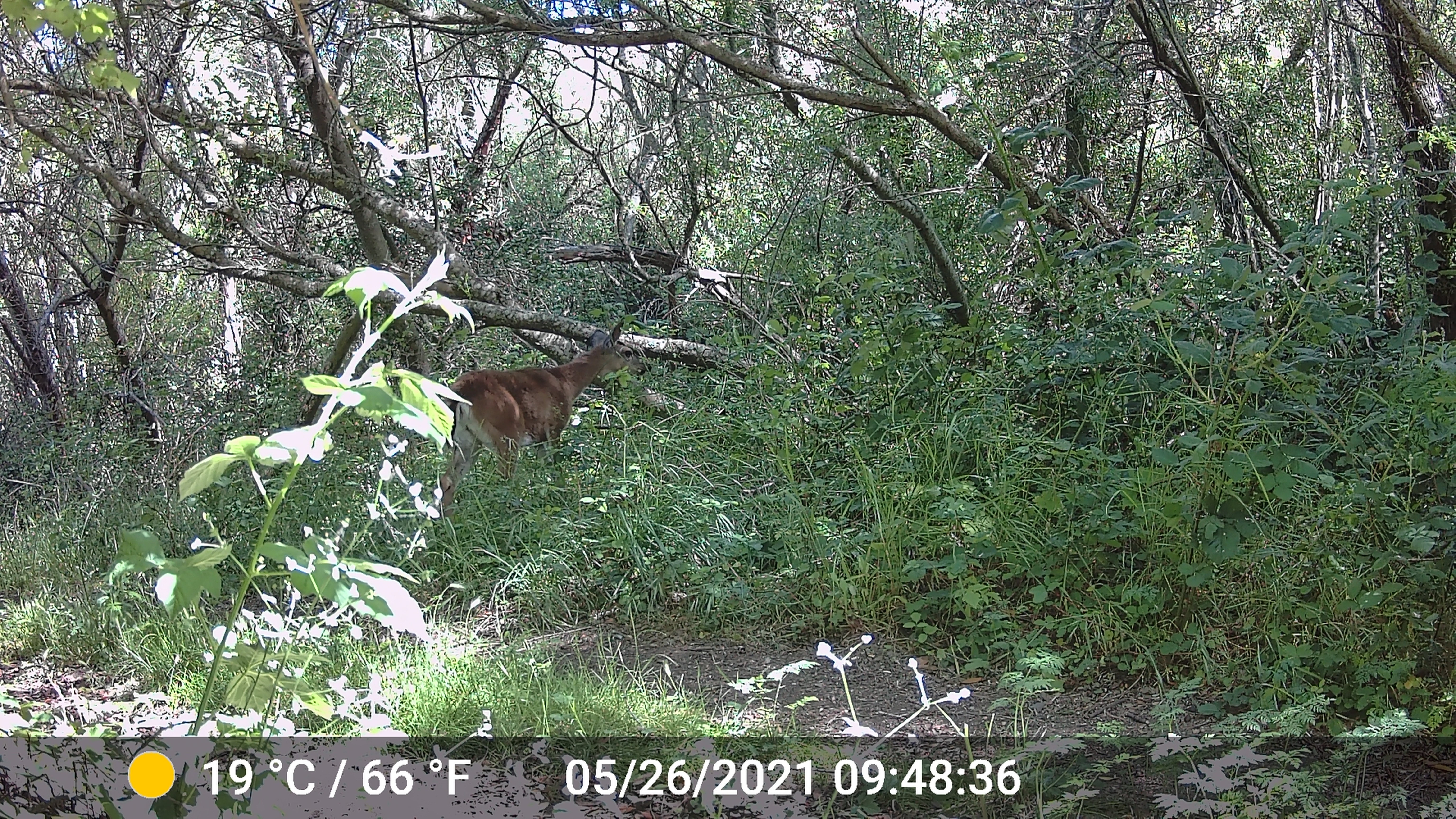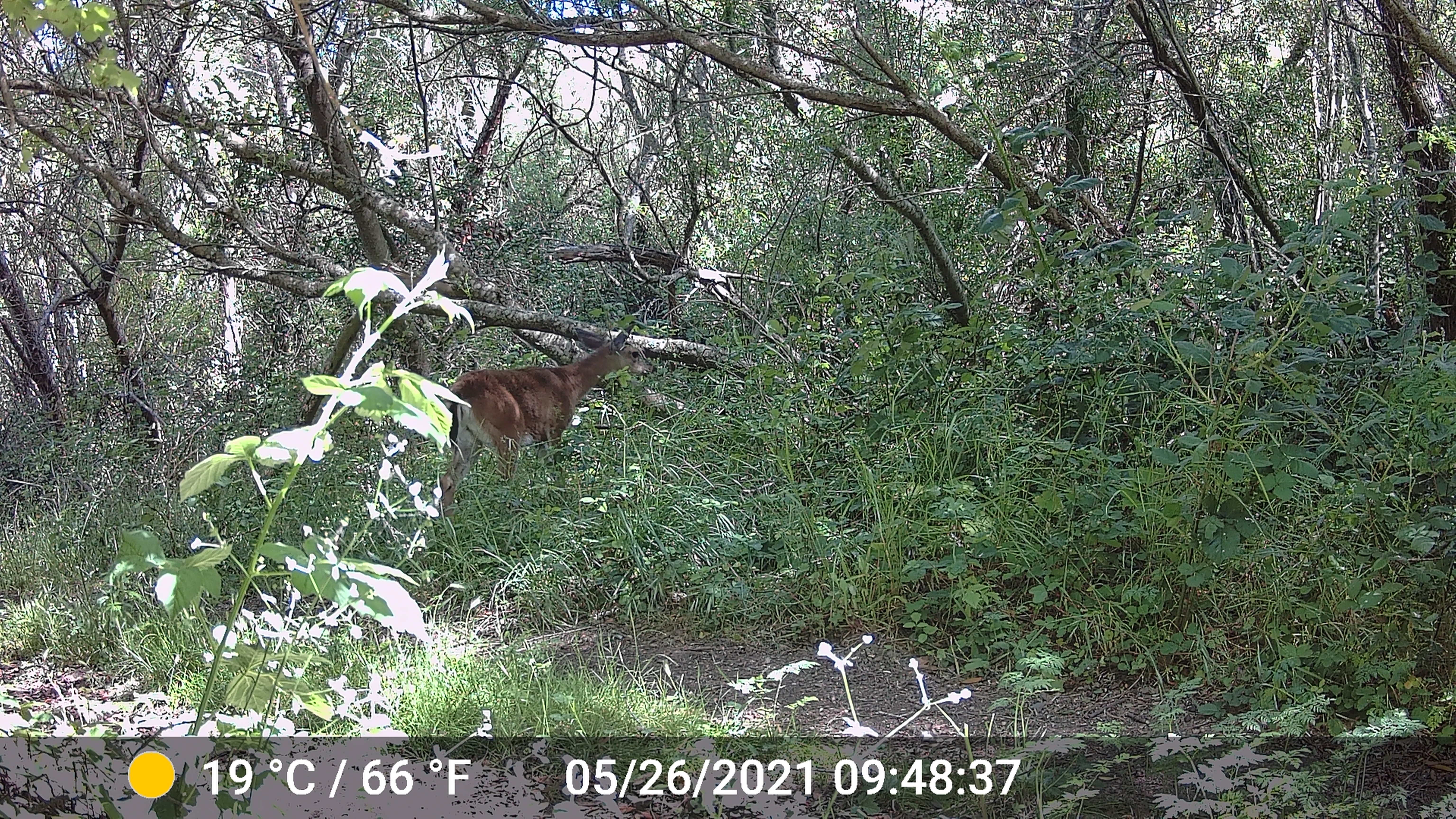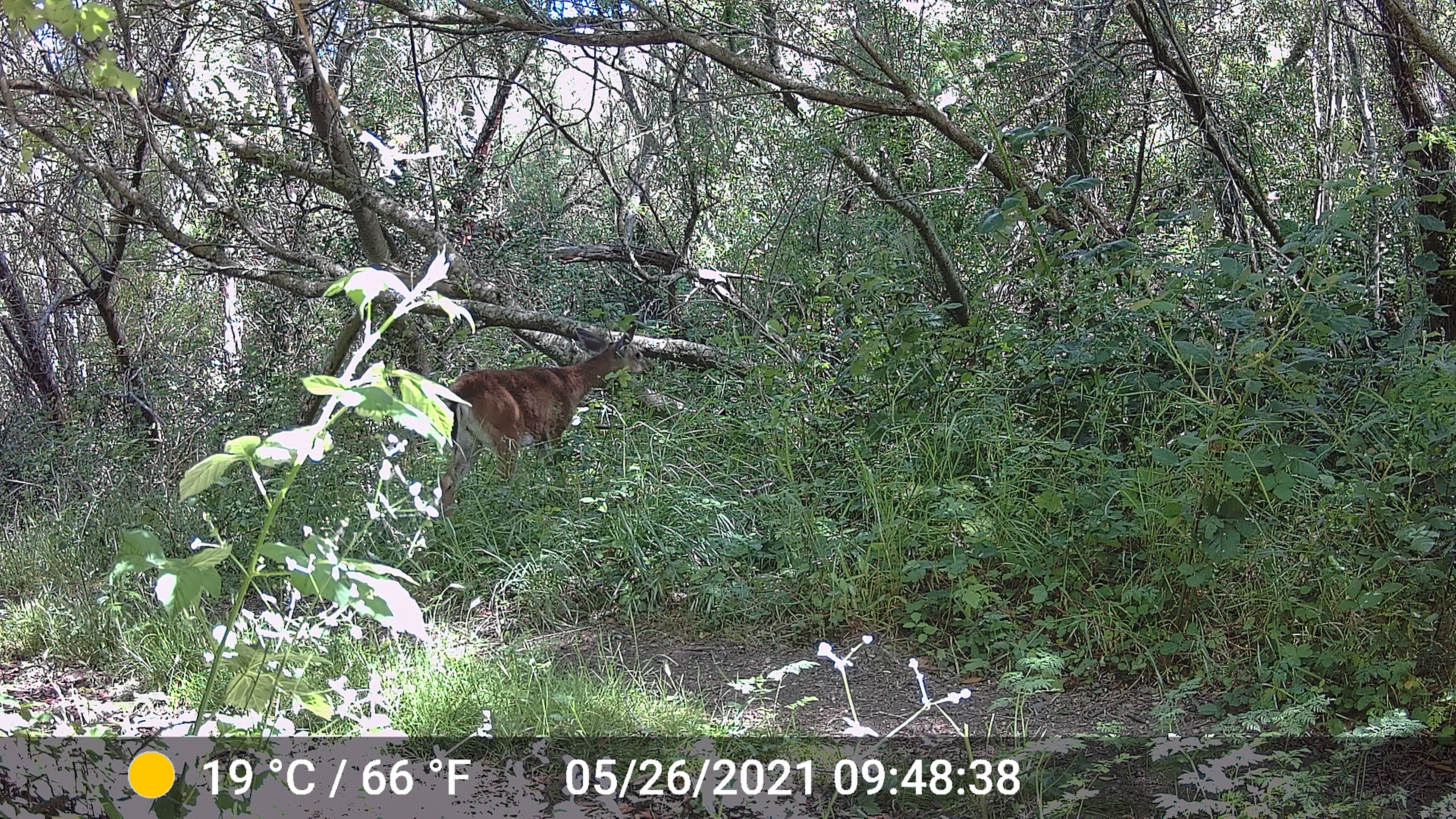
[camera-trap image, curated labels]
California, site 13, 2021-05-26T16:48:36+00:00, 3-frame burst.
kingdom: Animalia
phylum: Chordata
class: Mammalia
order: Artiodactyla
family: Cervidae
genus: Odocoileus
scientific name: Odocoileus hemionus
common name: mule deer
Mule deer (Odocoileus hemionus).